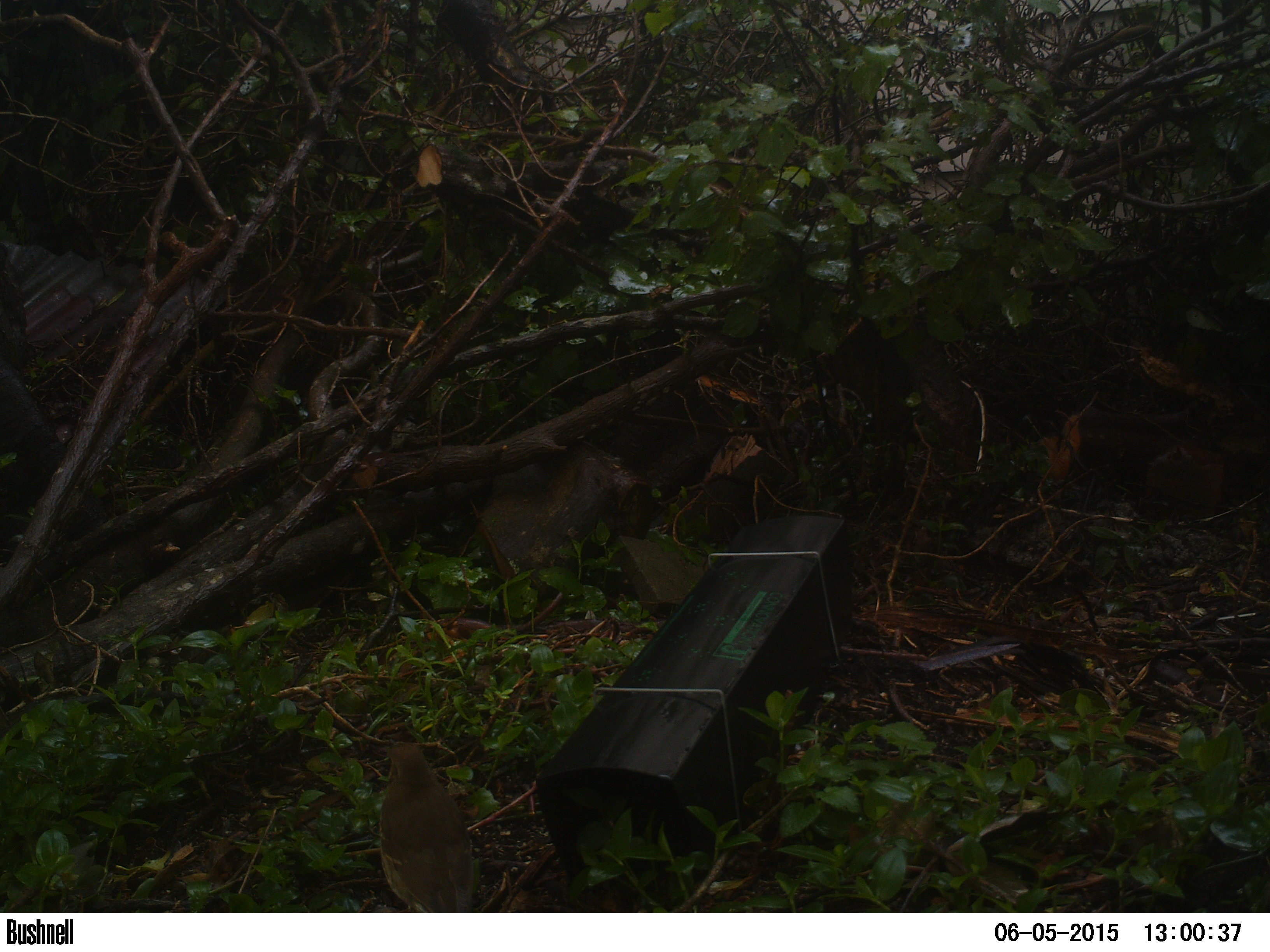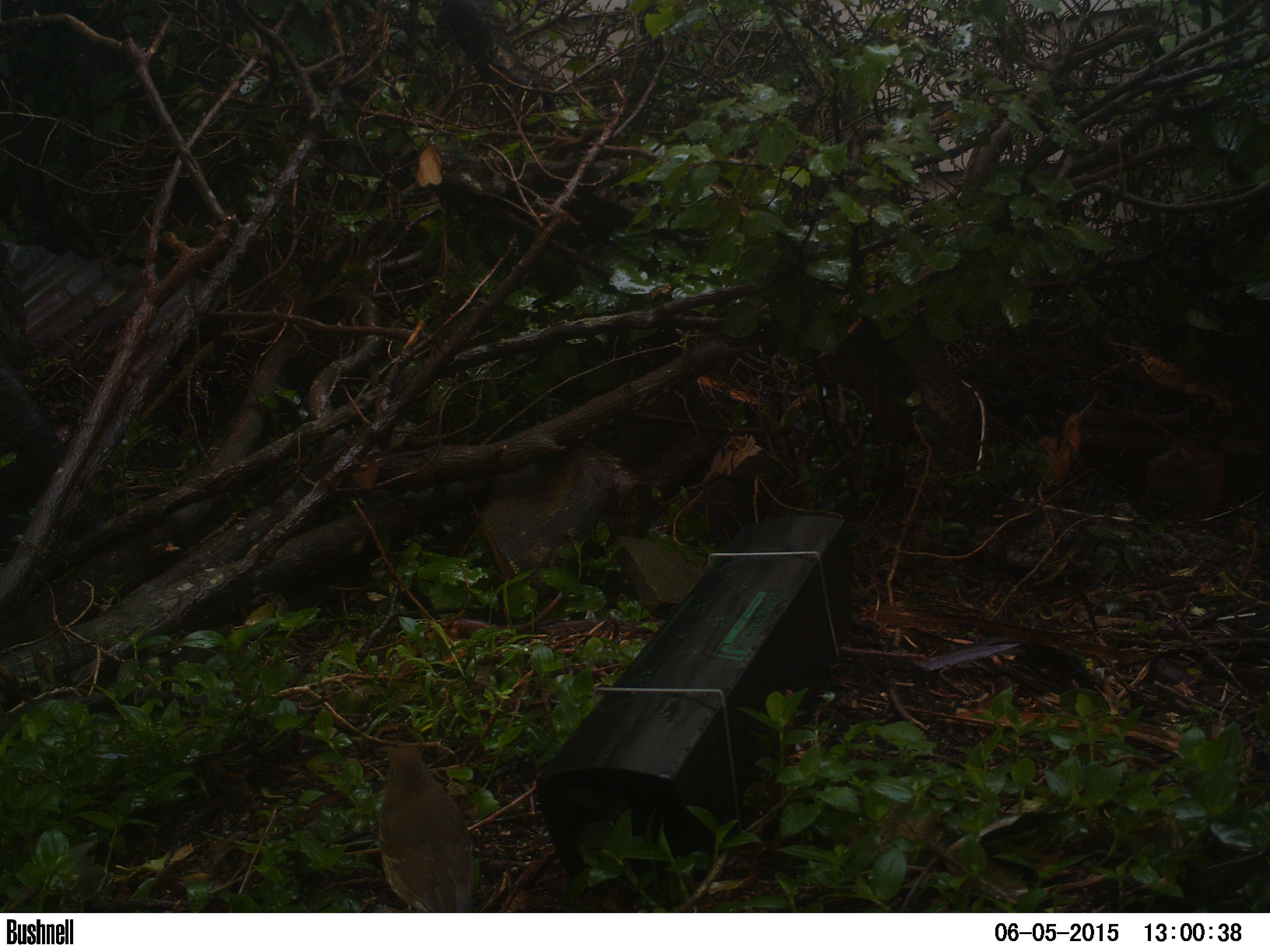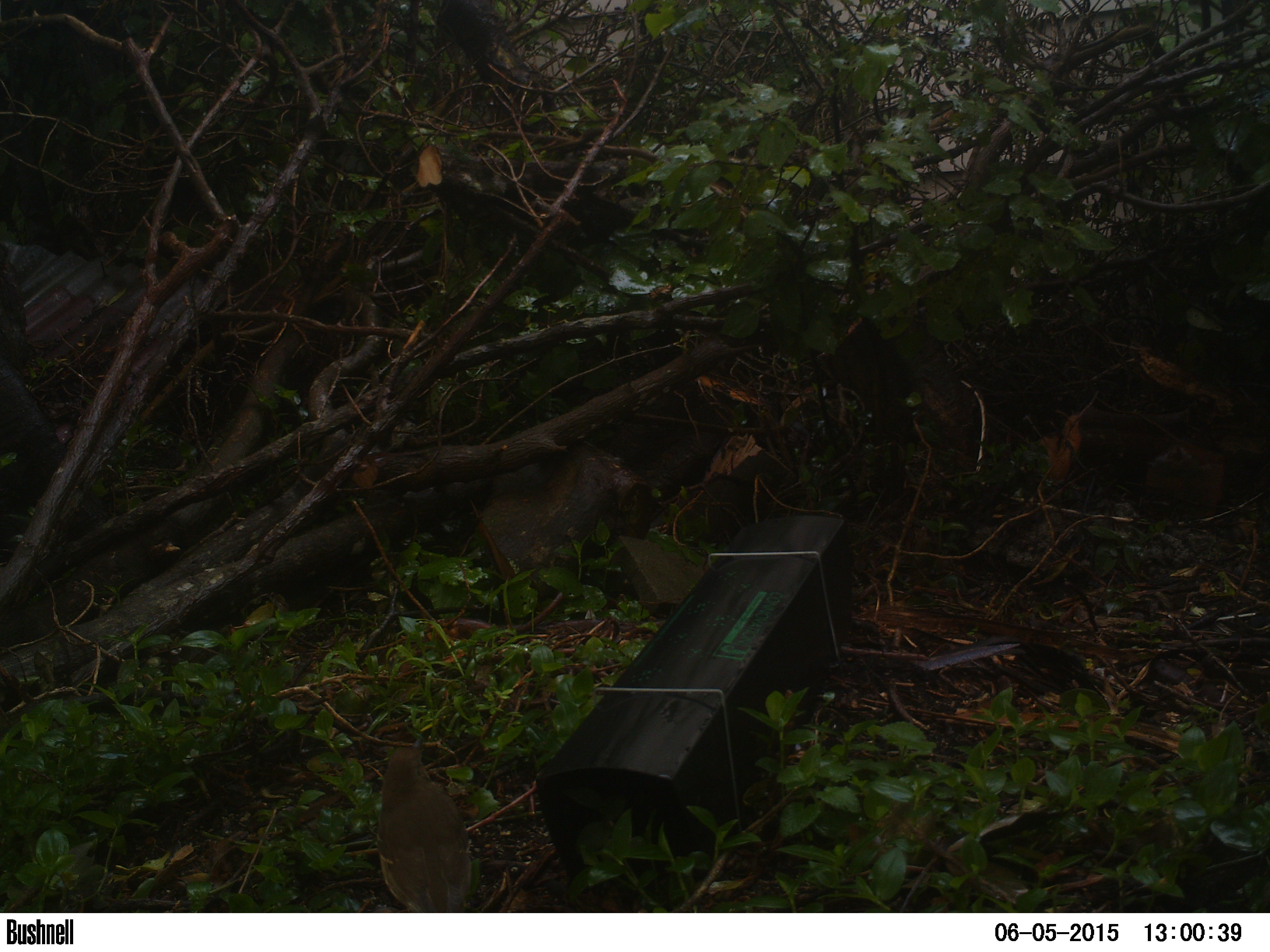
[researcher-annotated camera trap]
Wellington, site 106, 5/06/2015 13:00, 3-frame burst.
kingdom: Animalia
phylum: Chordata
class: Aves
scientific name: Aves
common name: bird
Bird (Aves).